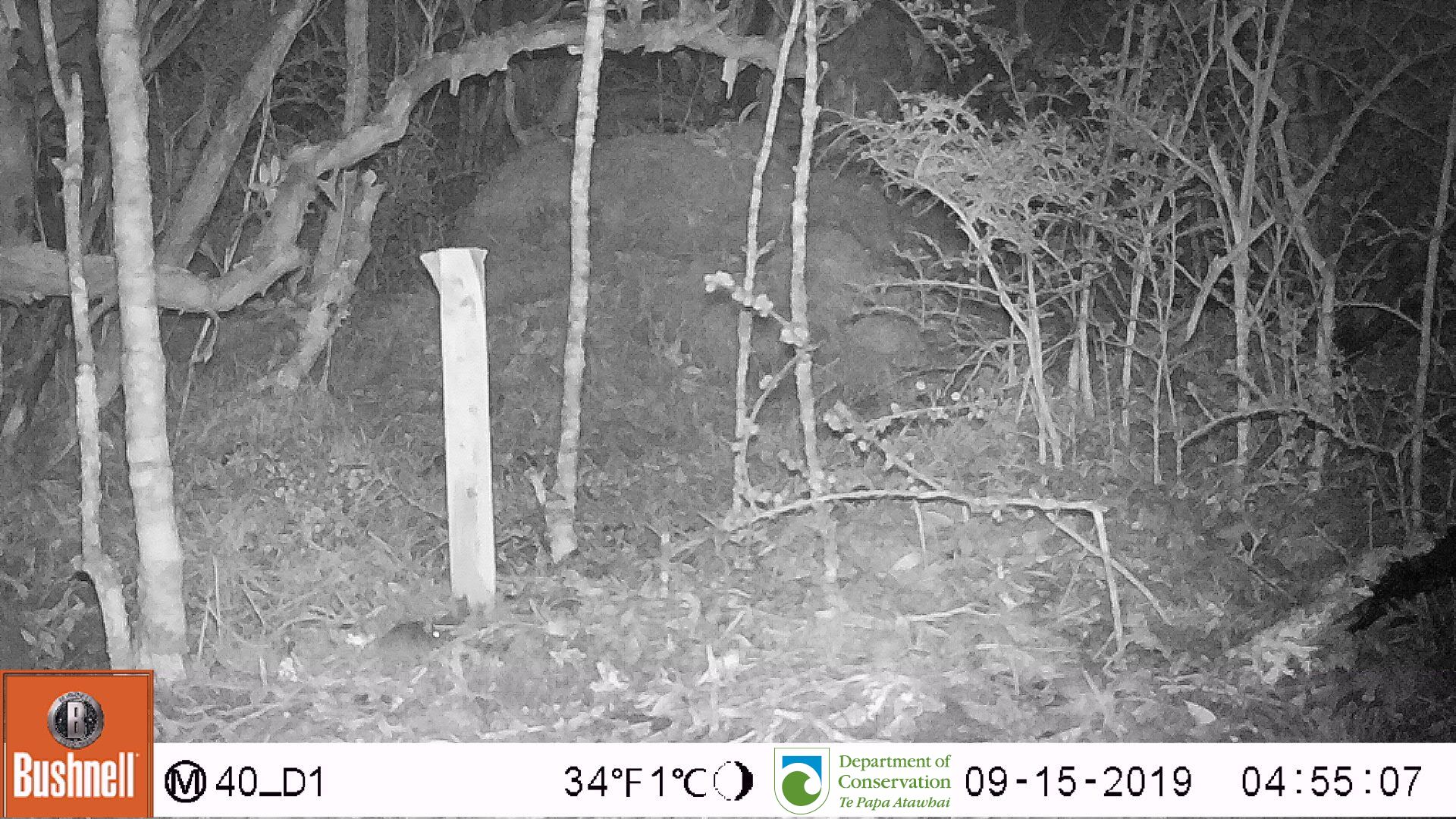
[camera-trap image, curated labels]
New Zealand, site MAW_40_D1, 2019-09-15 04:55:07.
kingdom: Animalia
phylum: Chordata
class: Mammalia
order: Rodentia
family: Muridae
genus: Mus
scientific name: Mus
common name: mouse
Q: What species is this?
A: Mouse (Mus).